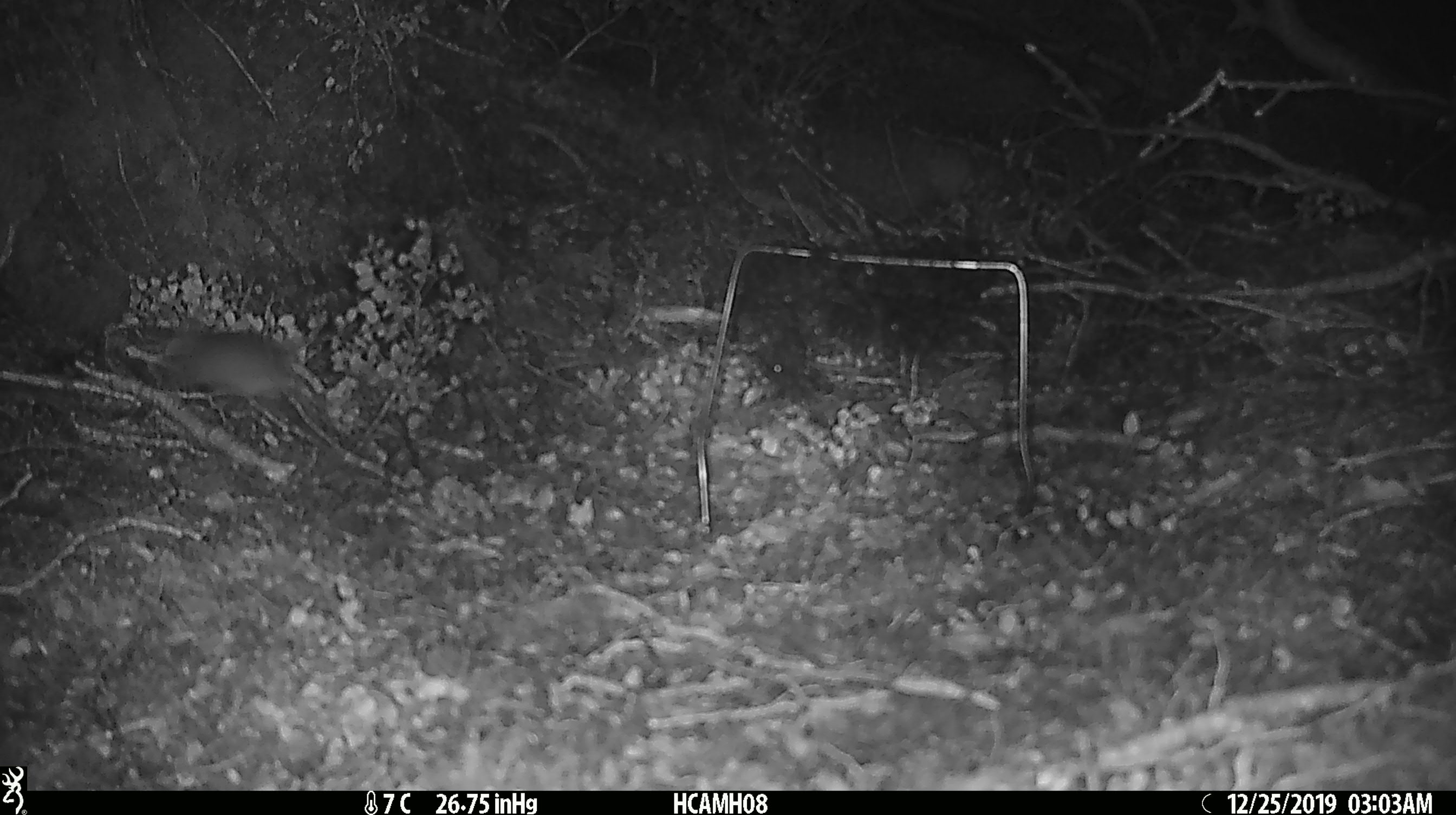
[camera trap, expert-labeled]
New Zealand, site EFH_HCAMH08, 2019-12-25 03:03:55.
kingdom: Animalia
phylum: Chordata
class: Mammalia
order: Rodentia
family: Muridae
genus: Mus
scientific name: Mus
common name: mouse